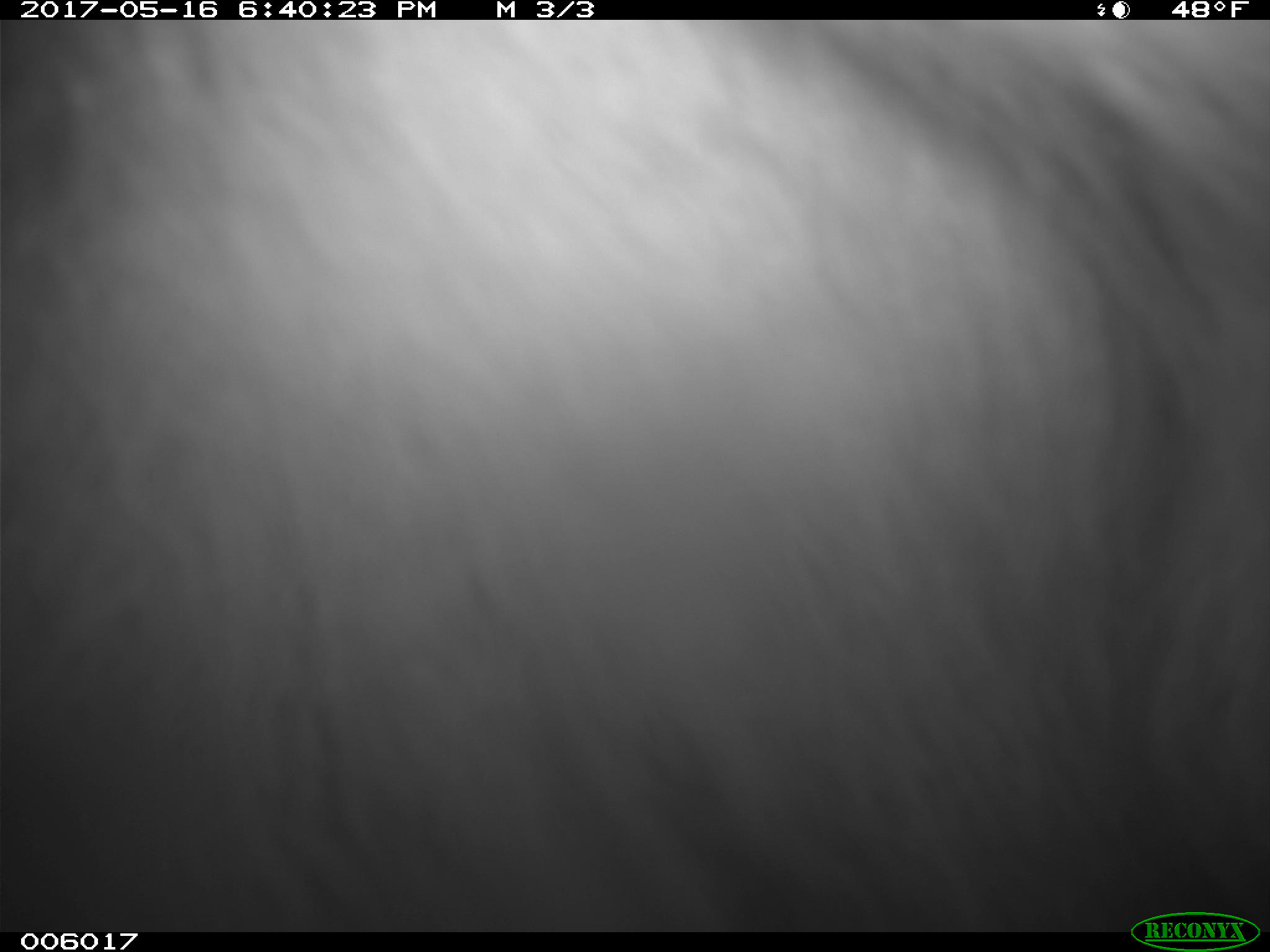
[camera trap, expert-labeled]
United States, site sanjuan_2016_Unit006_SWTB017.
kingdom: Animalia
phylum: Chordata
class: Mammalia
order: Carnivora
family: Ursidae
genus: Ursus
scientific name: Ursus americanus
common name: american black bear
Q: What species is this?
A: Ursus americanus (american black bear).